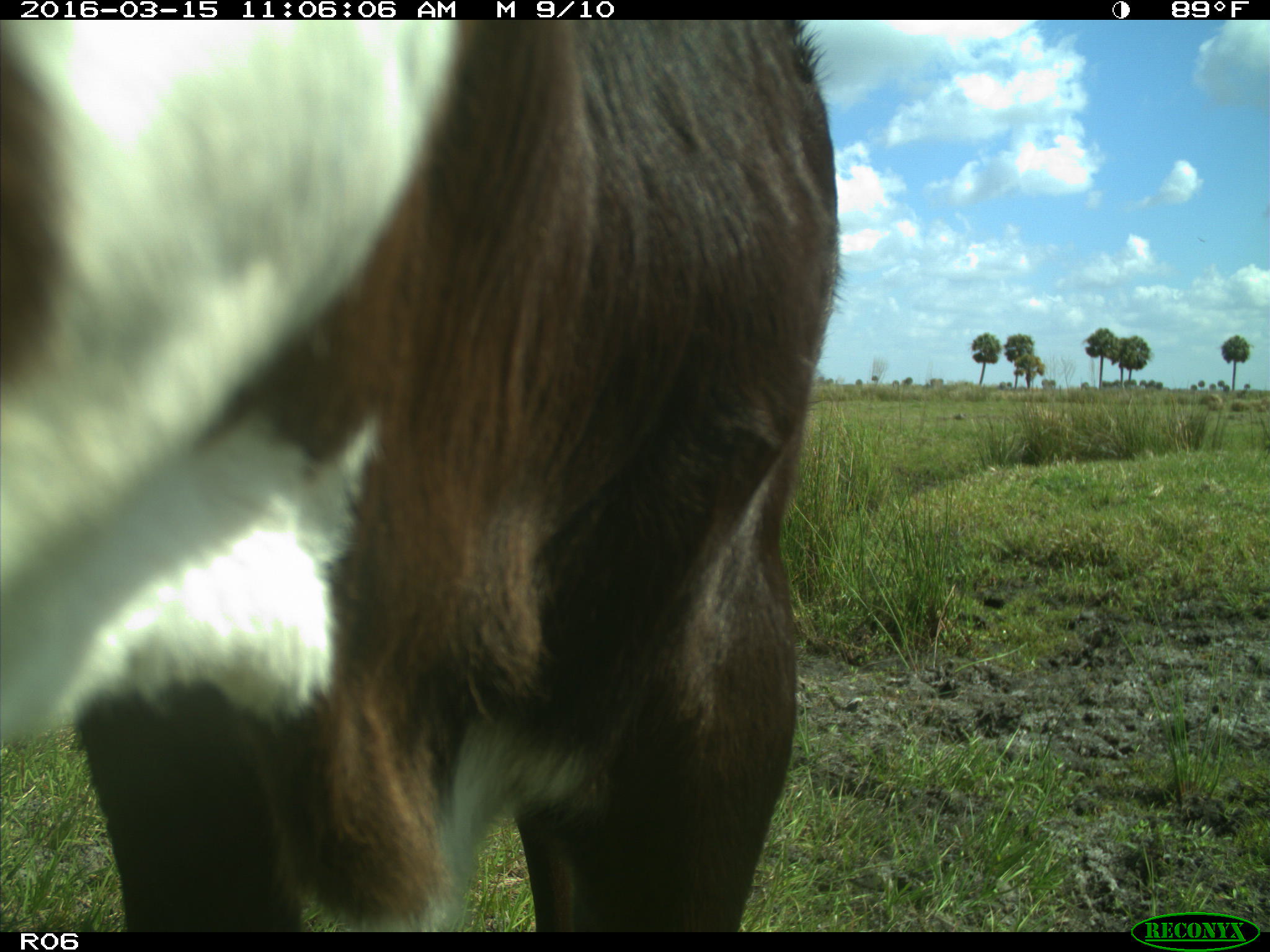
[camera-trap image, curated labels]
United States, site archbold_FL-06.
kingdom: Animalia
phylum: Chordata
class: Mammalia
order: Artiodactyla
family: Bovidae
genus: Bos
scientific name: Bos taurus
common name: domestic cow